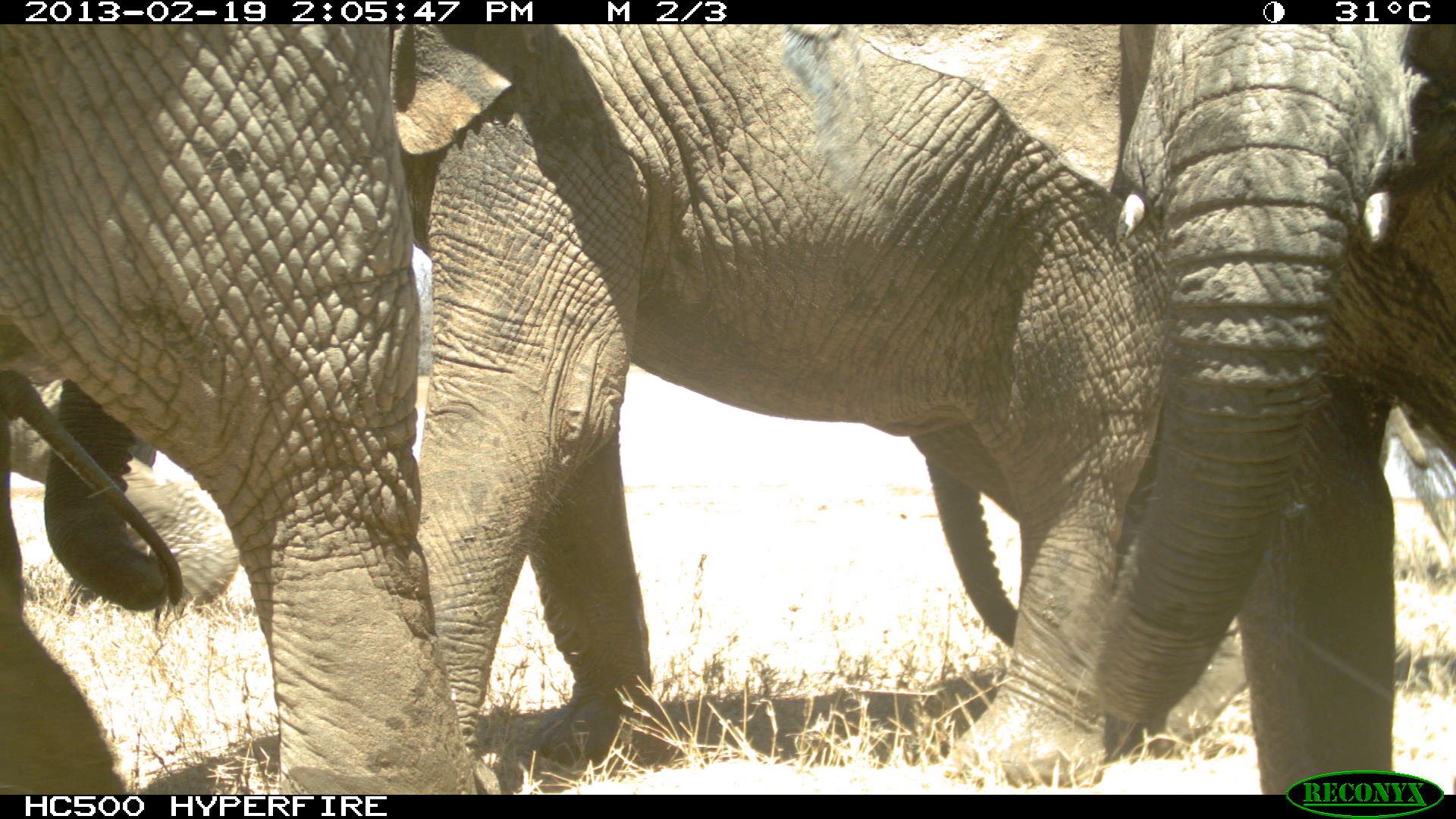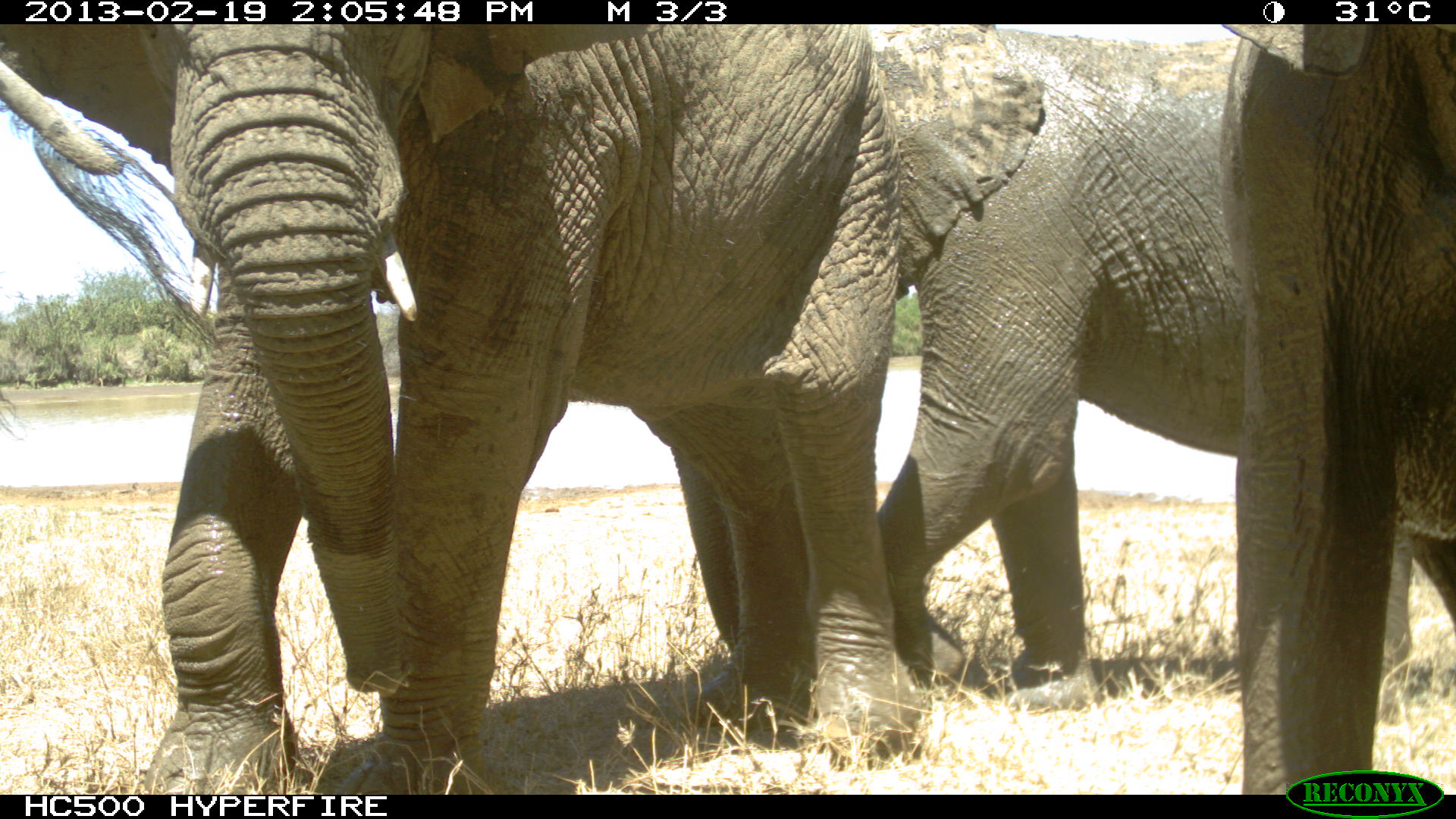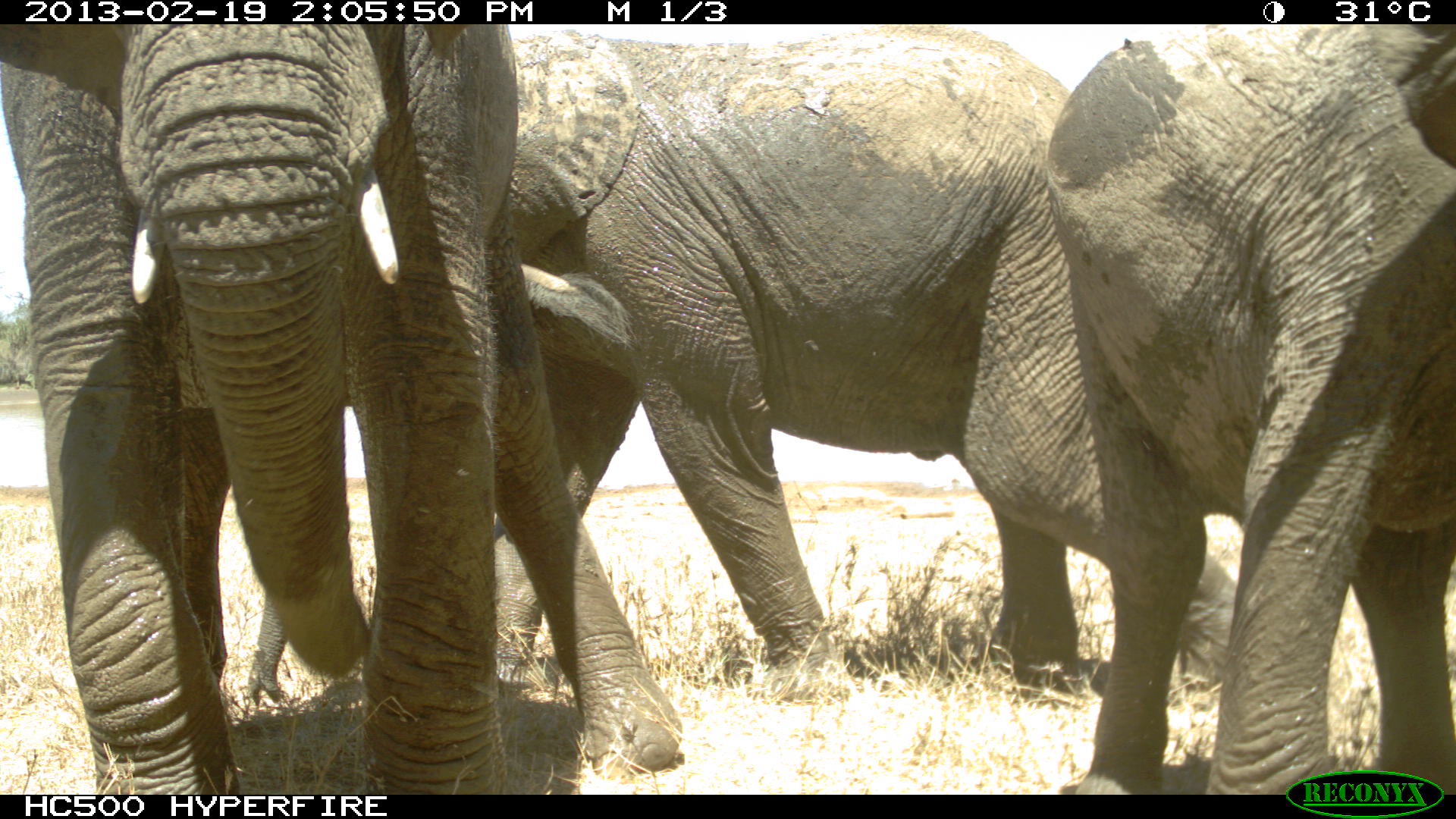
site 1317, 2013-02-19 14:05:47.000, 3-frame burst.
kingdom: Animalia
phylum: Chordata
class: Mammalia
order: Proboscidea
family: Elephantidae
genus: Loxodonta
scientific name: Loxodonta africana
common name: african bush elephant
Loxodonta africana (african bush elephant), count 5.